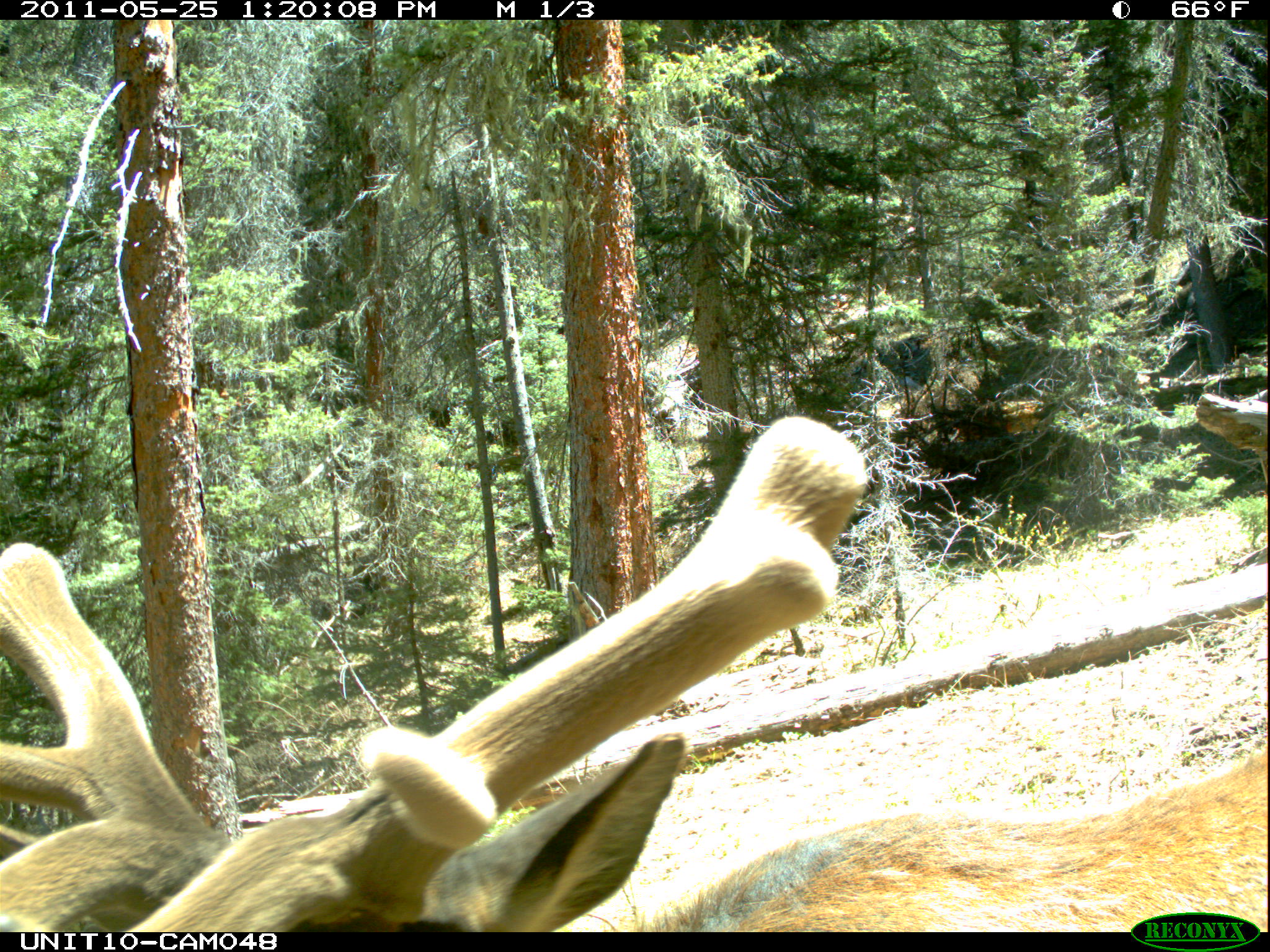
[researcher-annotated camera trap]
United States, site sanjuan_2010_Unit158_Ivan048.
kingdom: Animalia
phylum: Chordata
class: Mammalia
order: Artiodactyla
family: Cervidae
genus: Cervus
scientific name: Cervus elaphus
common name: red deer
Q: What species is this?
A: Cervus elaphus (red deer).